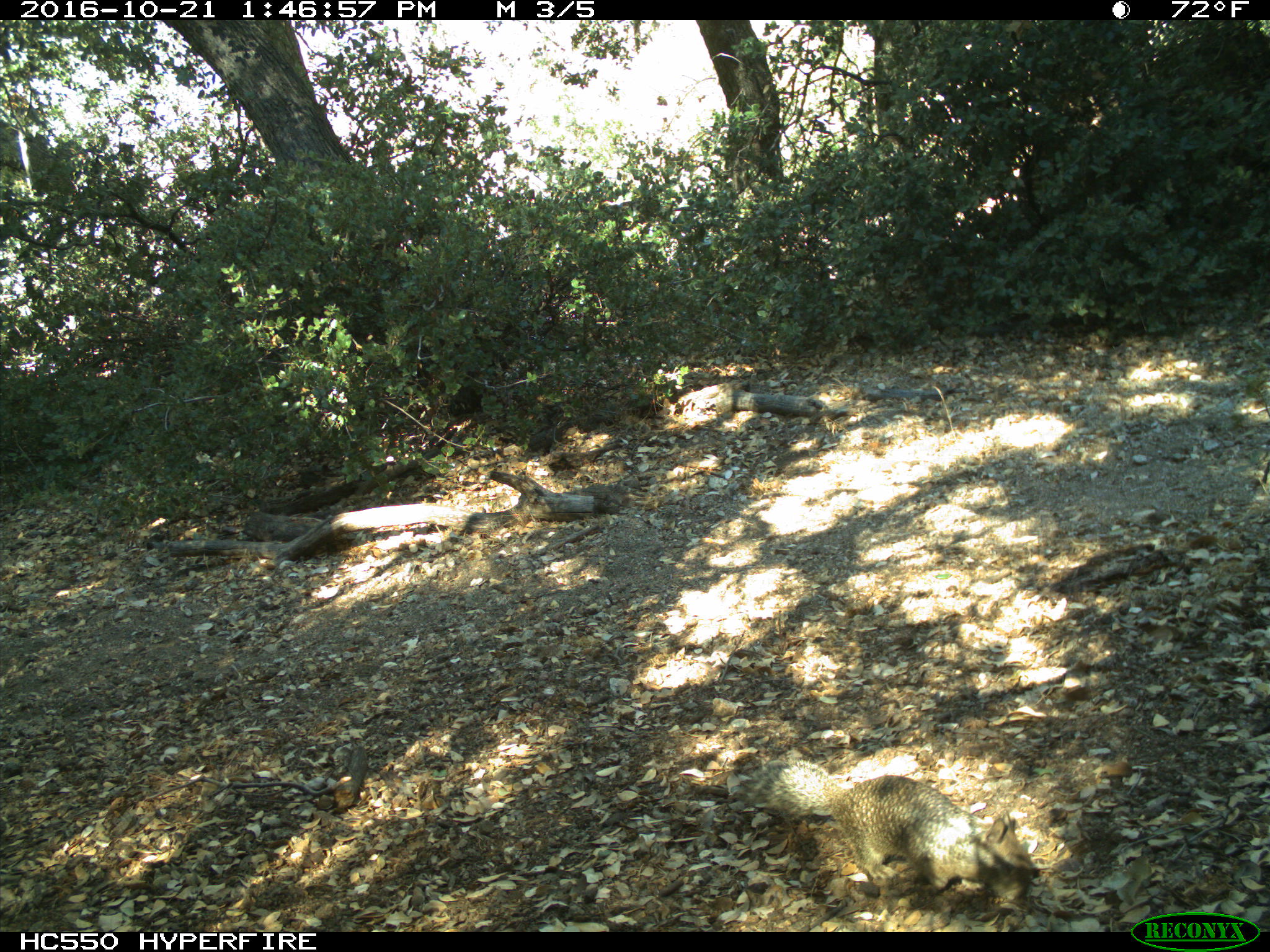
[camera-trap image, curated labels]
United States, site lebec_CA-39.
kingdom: Animalia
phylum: Chordata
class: Mammalia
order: Rodentia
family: Sciuridae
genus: Otospermophilus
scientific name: Otospermophilus beecheyi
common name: california ground squirrel